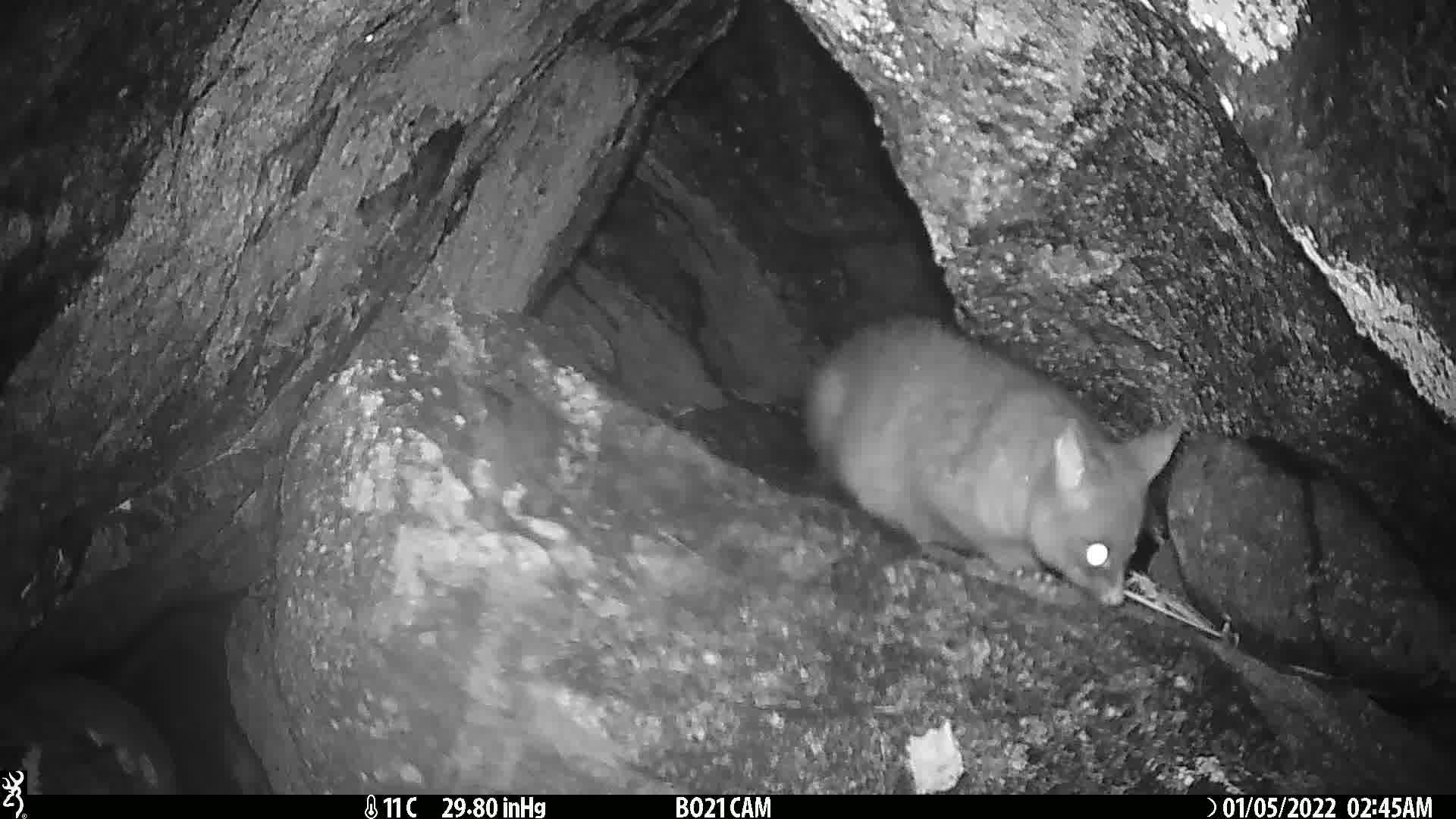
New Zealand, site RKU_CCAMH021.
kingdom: Animalia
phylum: Chordata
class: Mammalia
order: Diprotodontia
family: Phalangeridae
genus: Trichosurus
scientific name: Trichosurus vulpecula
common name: common brushtail possum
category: possum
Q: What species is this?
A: Possum (common brushtail possum) (Trichosurus vulpecula).